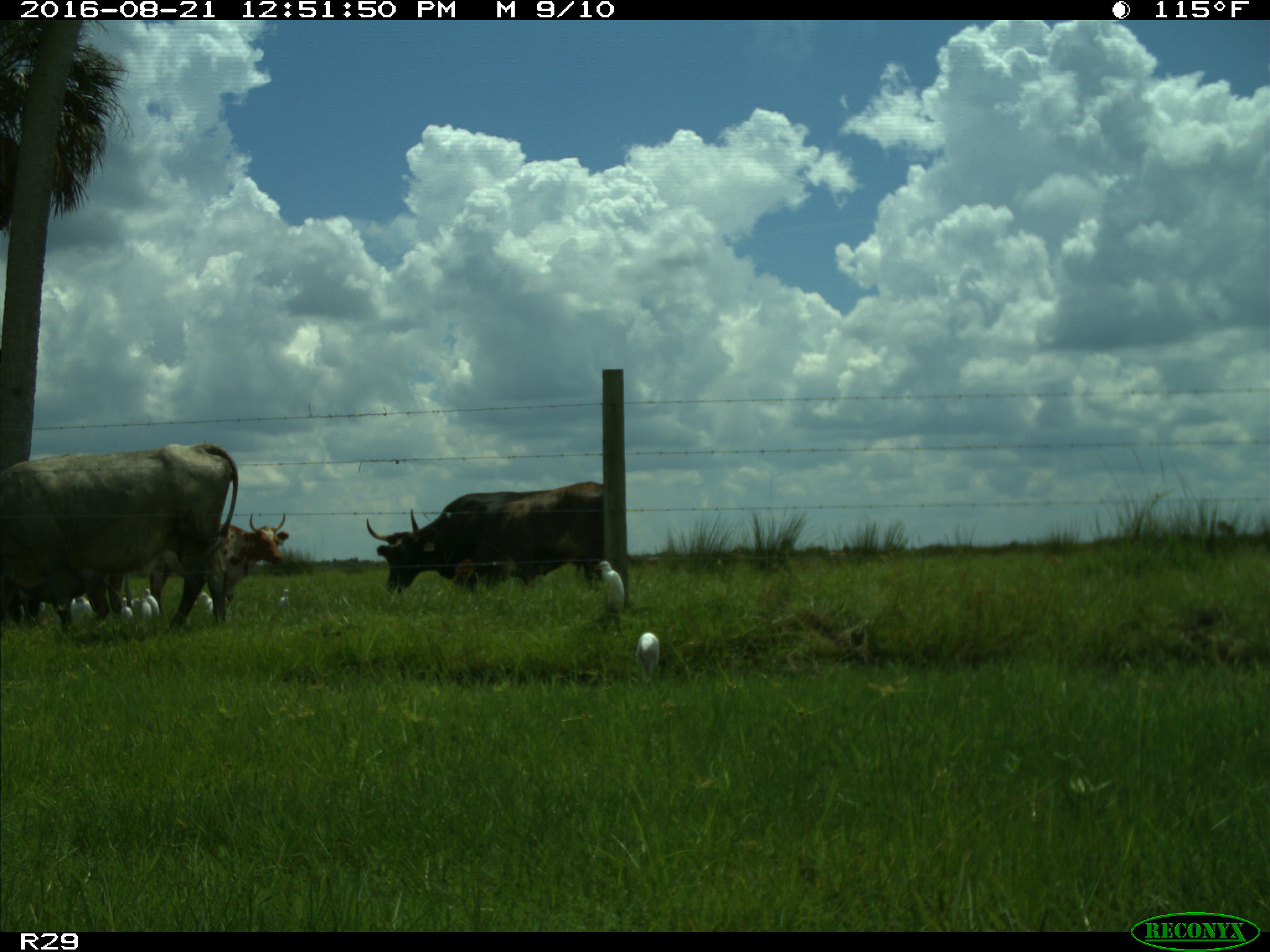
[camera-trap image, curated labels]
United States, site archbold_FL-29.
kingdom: Animalia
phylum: Chordata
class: Mammalia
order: Artiodactyla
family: Bovidae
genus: Bos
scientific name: Bos taurus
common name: domestic cow